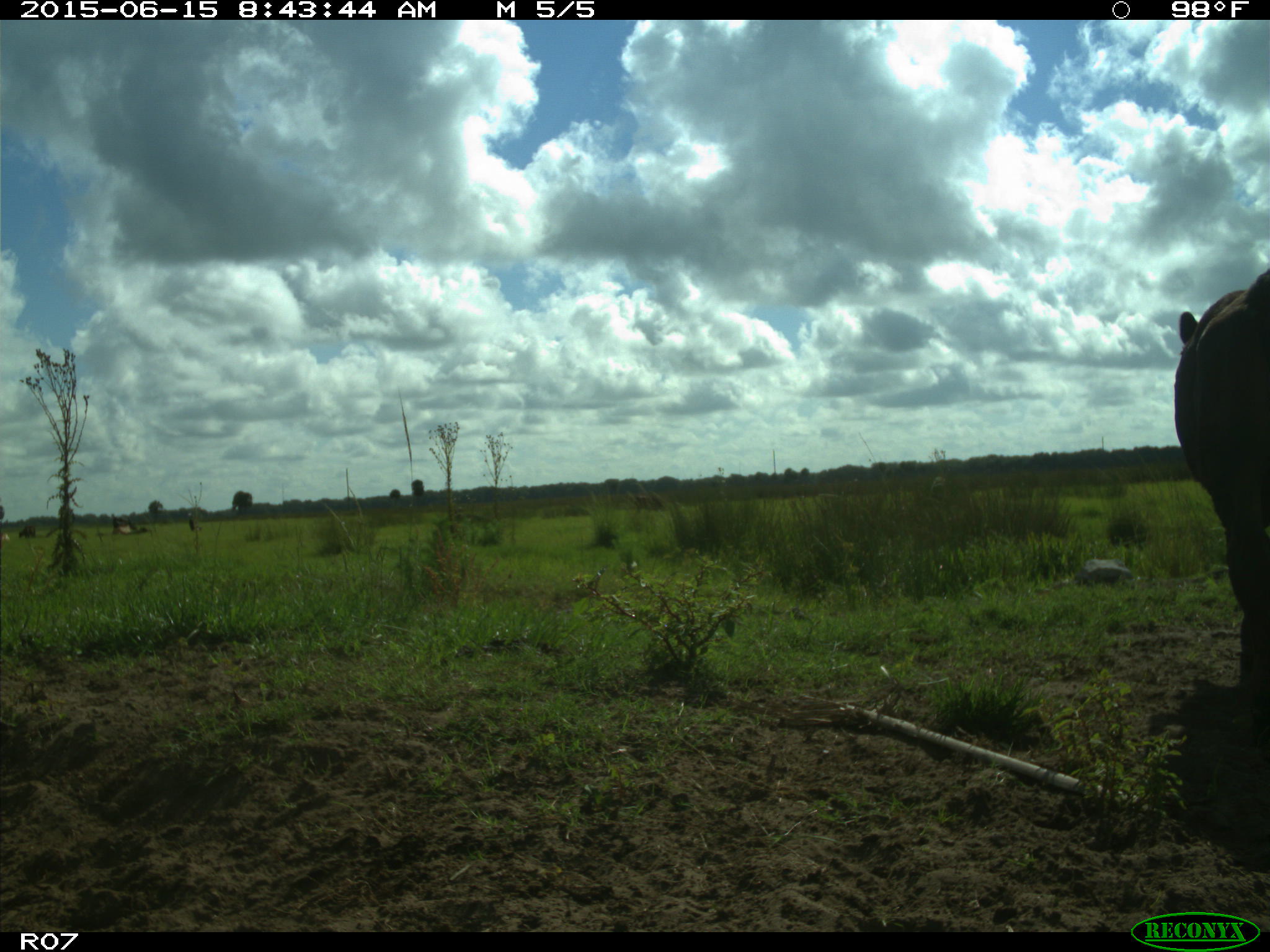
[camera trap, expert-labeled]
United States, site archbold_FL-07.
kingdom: Animalia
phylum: Chordata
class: Mammalia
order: Artiodactyla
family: Bovidae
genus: Bos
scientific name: Bos taurus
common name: domestic cow